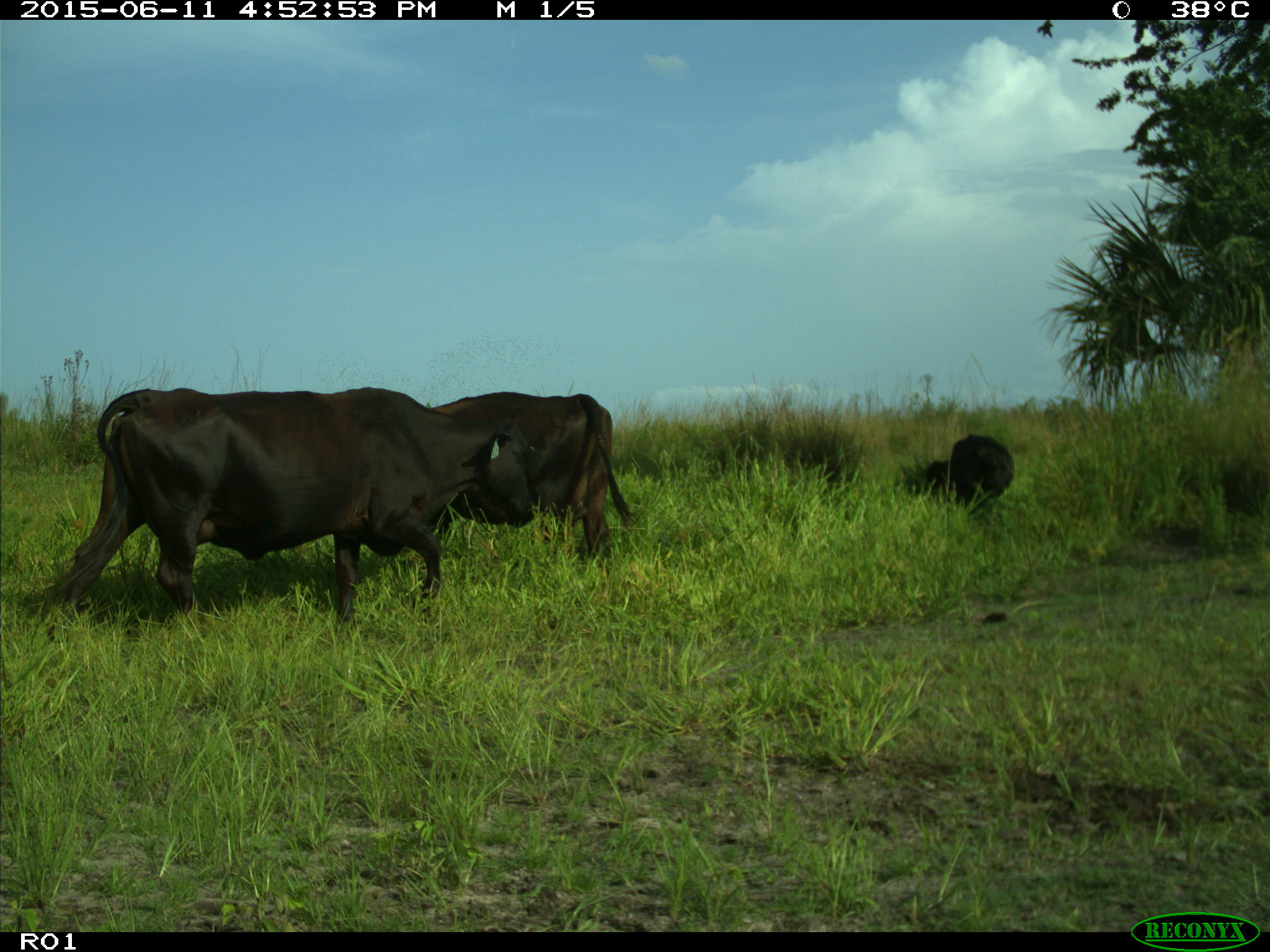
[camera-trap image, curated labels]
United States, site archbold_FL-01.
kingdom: Animalia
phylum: Chordata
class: Mammalia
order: Artiodactyla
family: Bovidae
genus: Bos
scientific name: Bos taurus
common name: domestic cow